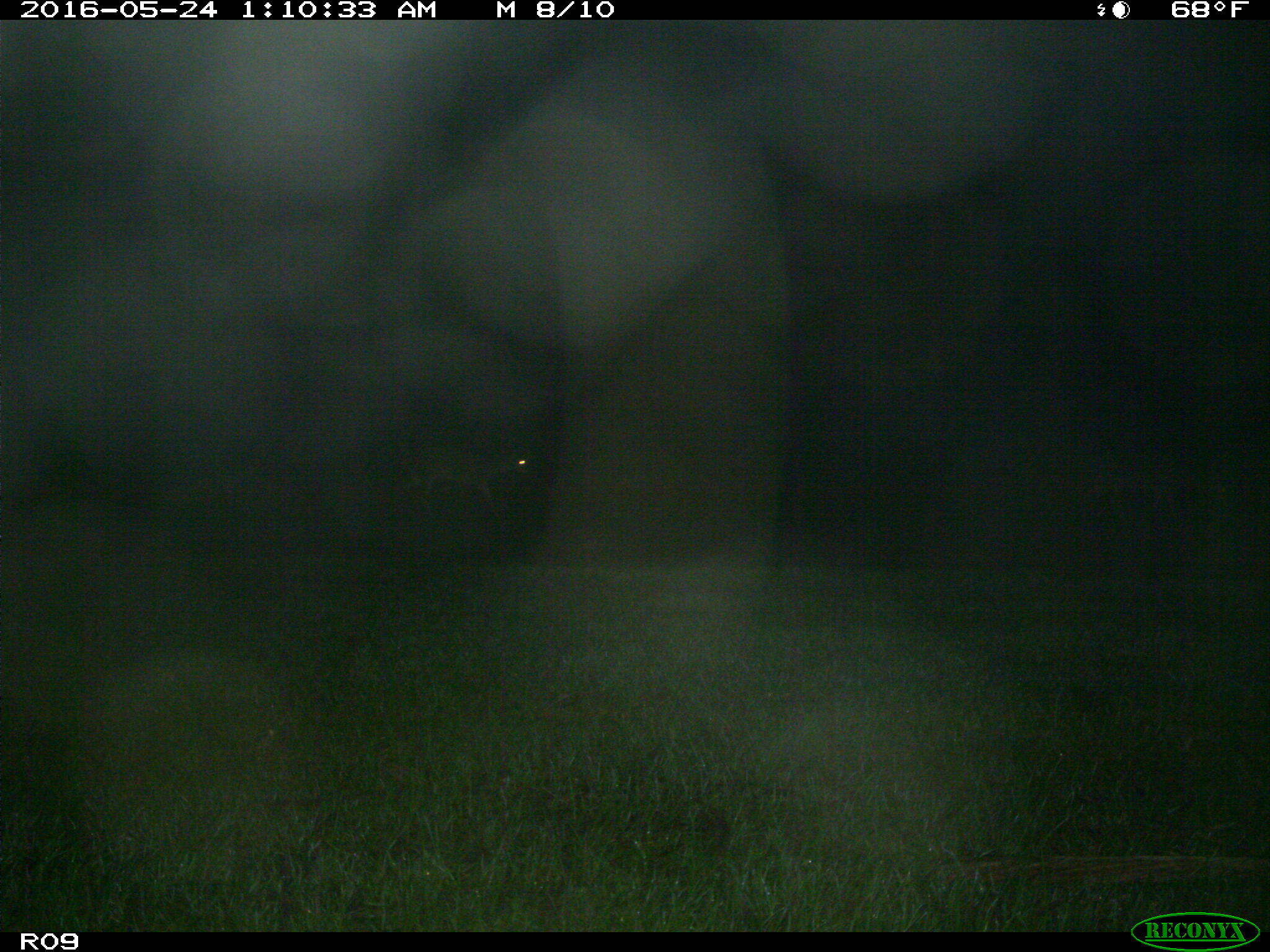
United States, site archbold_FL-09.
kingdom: Animalia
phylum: Chordata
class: Mammalia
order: Artiodactyla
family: Cervidae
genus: Odocoileus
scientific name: Odocoileus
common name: deer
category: unidentified deer